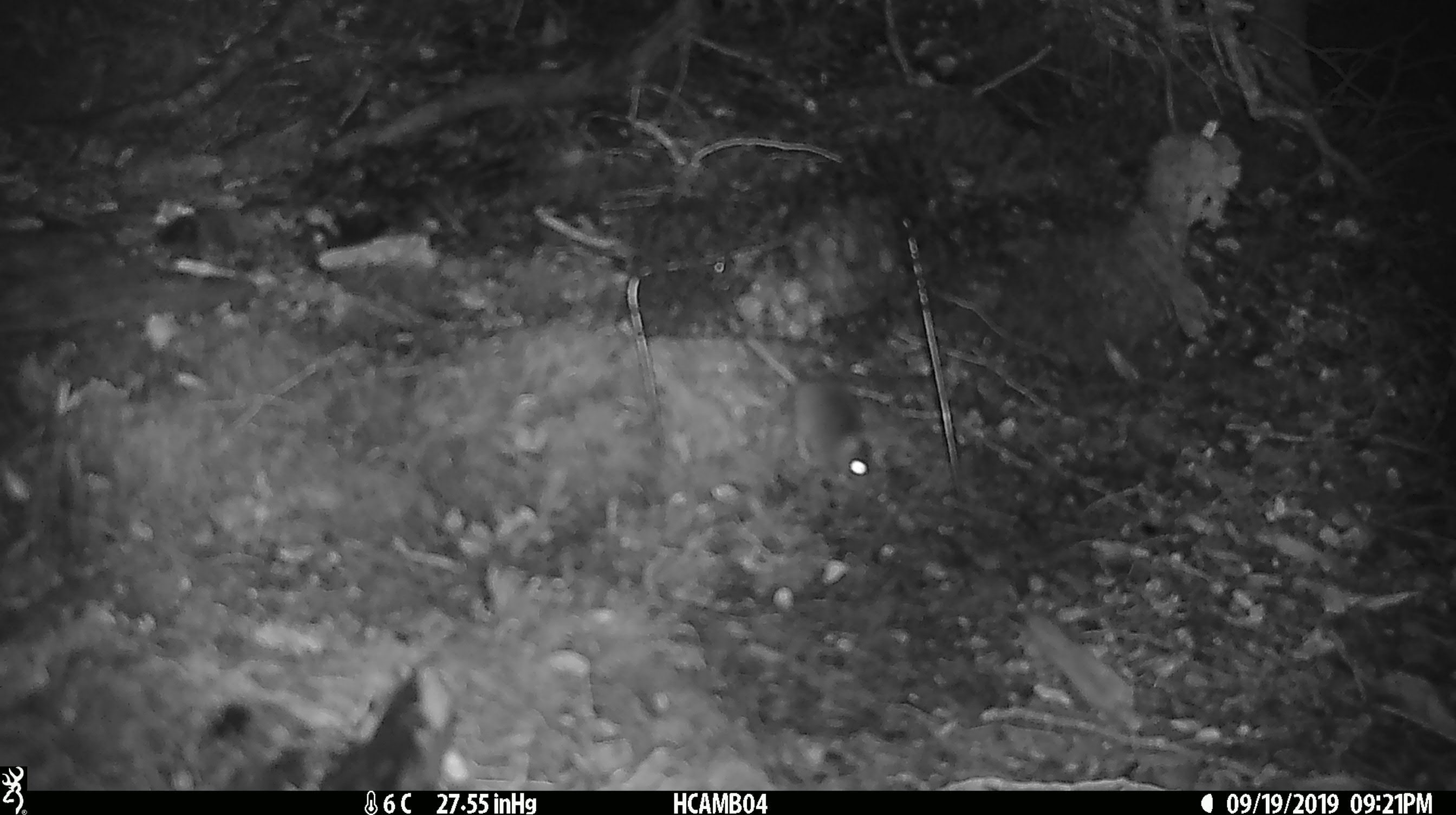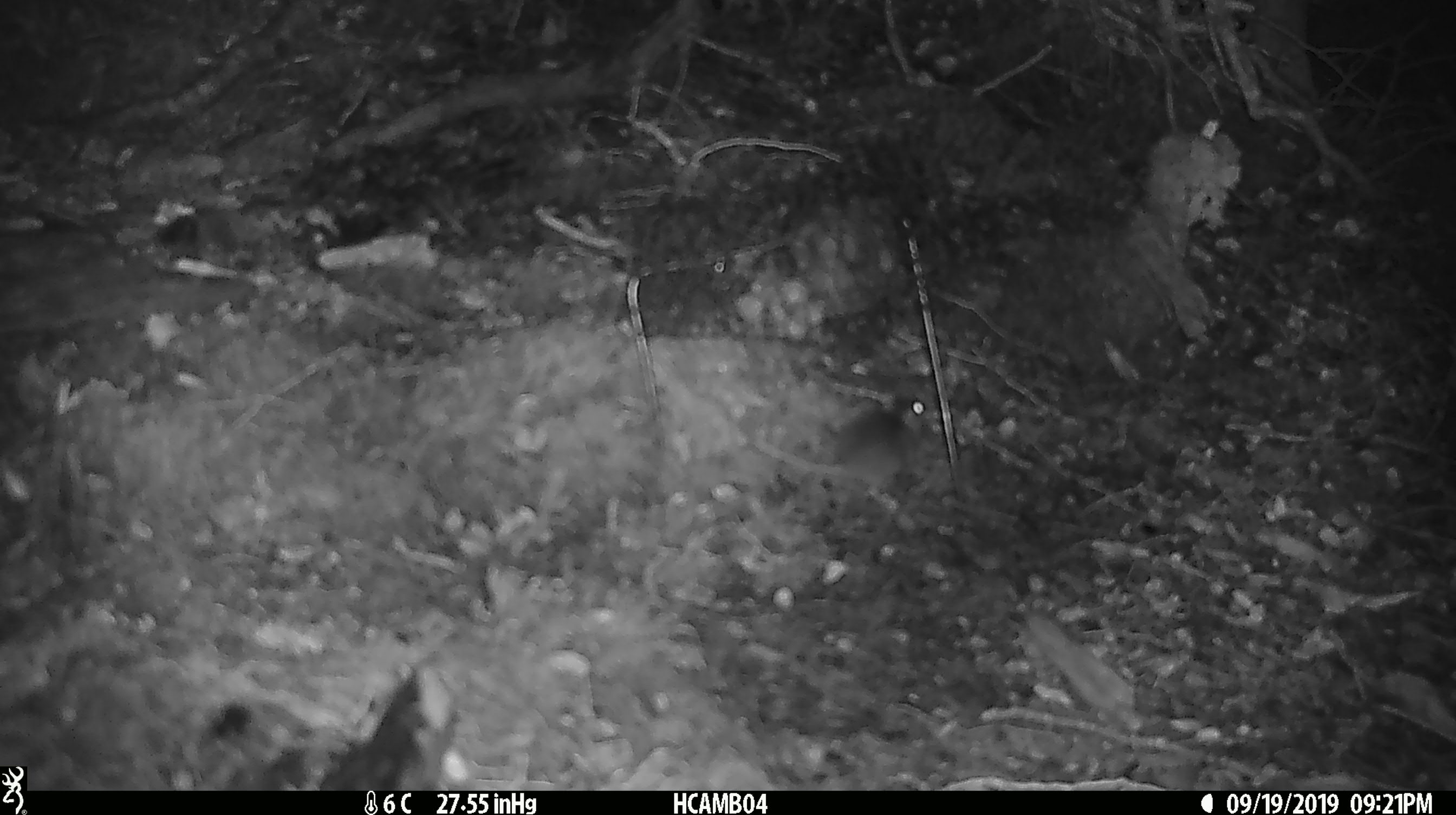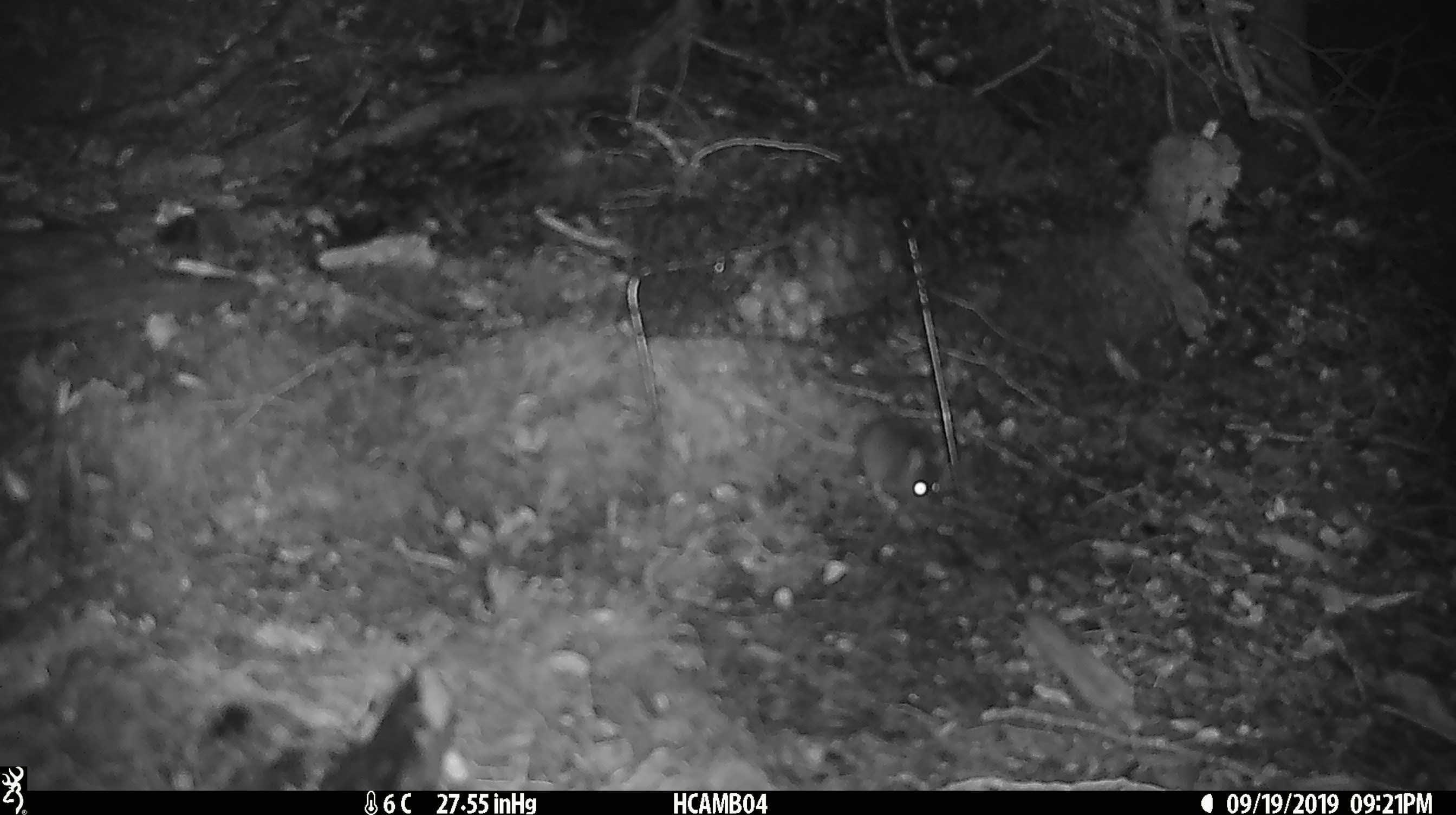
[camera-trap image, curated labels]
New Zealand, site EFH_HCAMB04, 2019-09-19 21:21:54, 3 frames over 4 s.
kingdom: Animalia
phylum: Chordata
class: Mammalia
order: Rodentia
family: Muridae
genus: Mus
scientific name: Mus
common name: mouse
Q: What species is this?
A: Mouse (Mus).